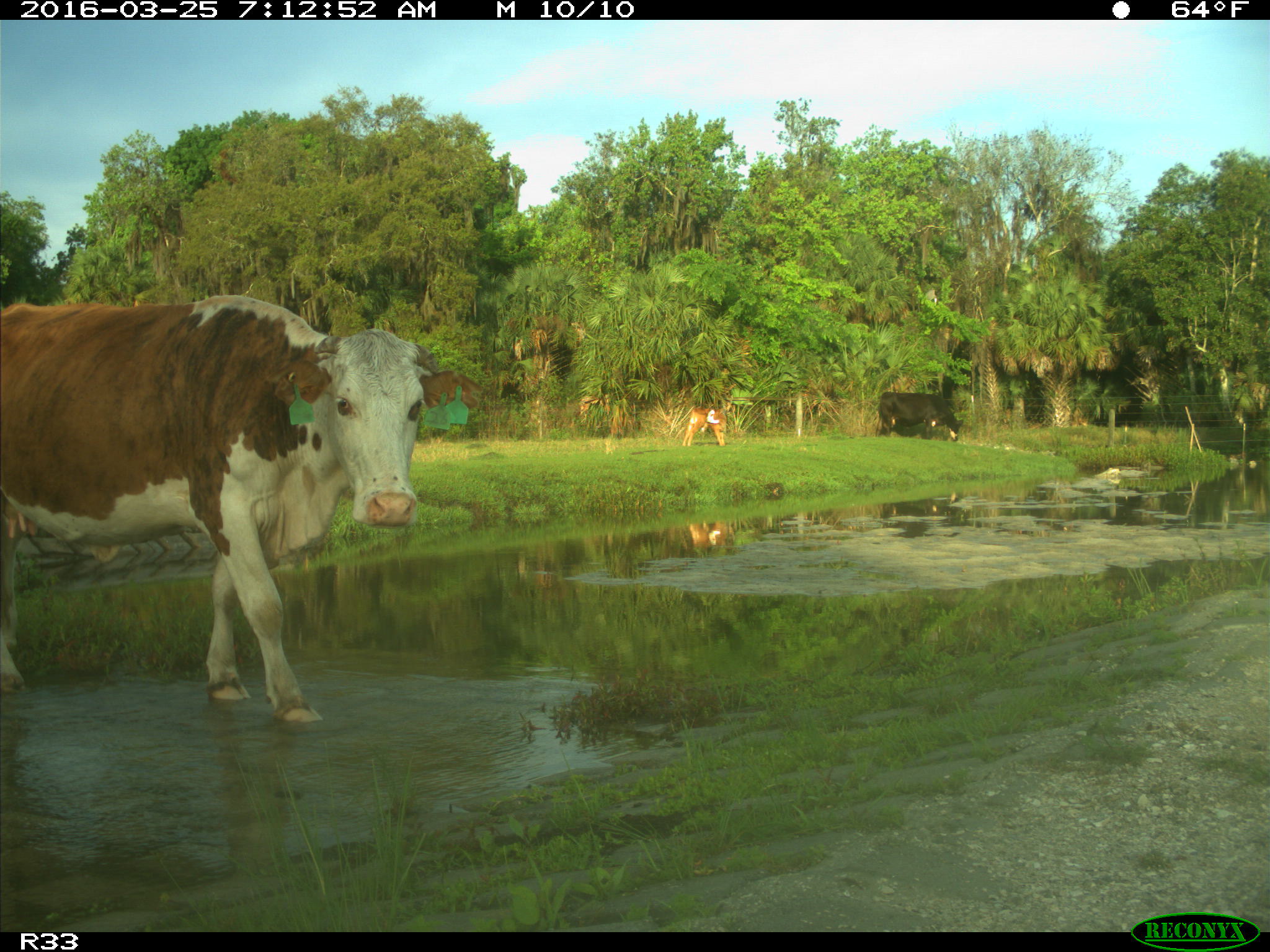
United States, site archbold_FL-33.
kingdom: Animalia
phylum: Chordata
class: Mammalia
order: Artiodactyla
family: Bovidae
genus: Bos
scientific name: Bos taurus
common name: domestic cow